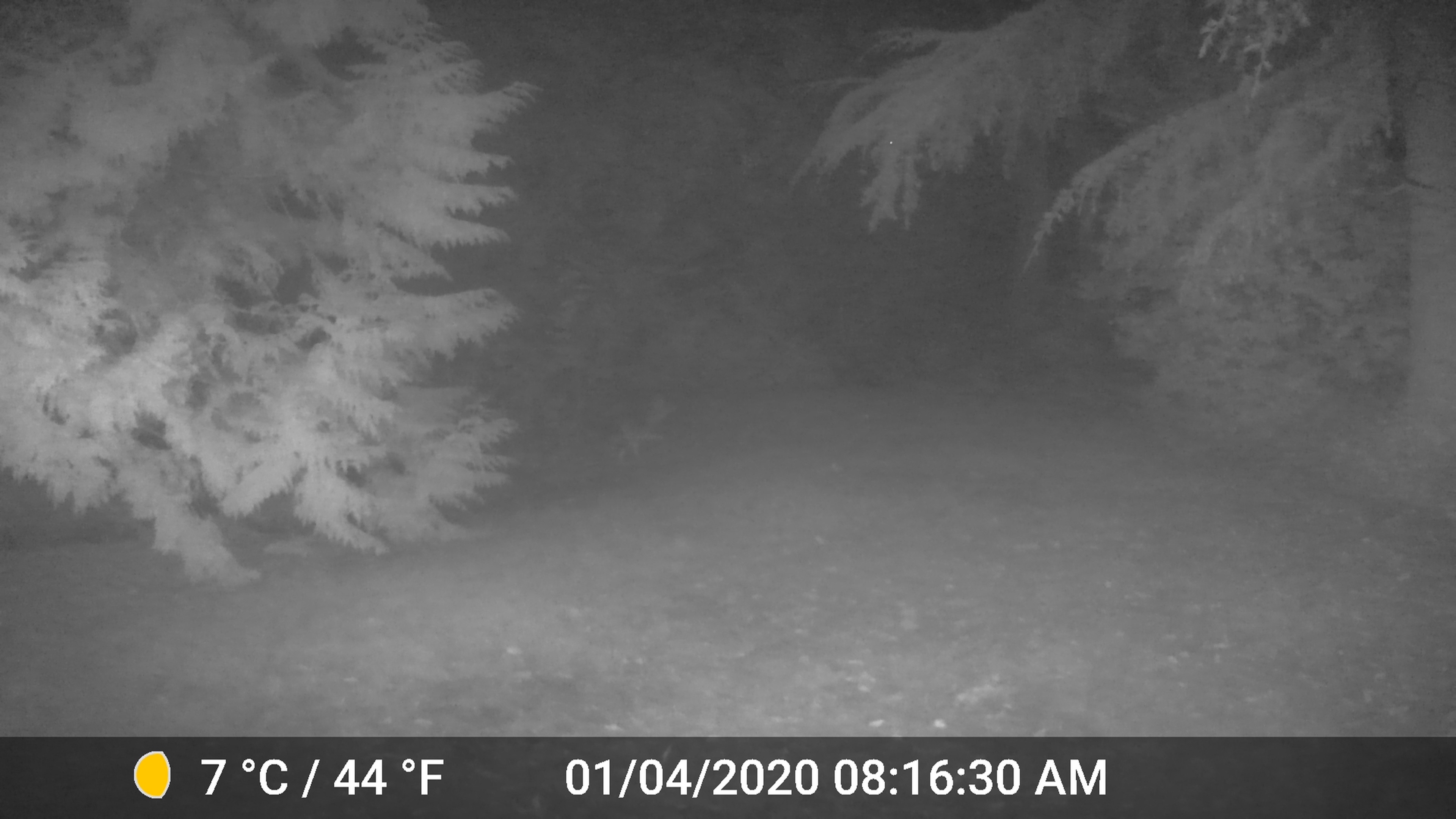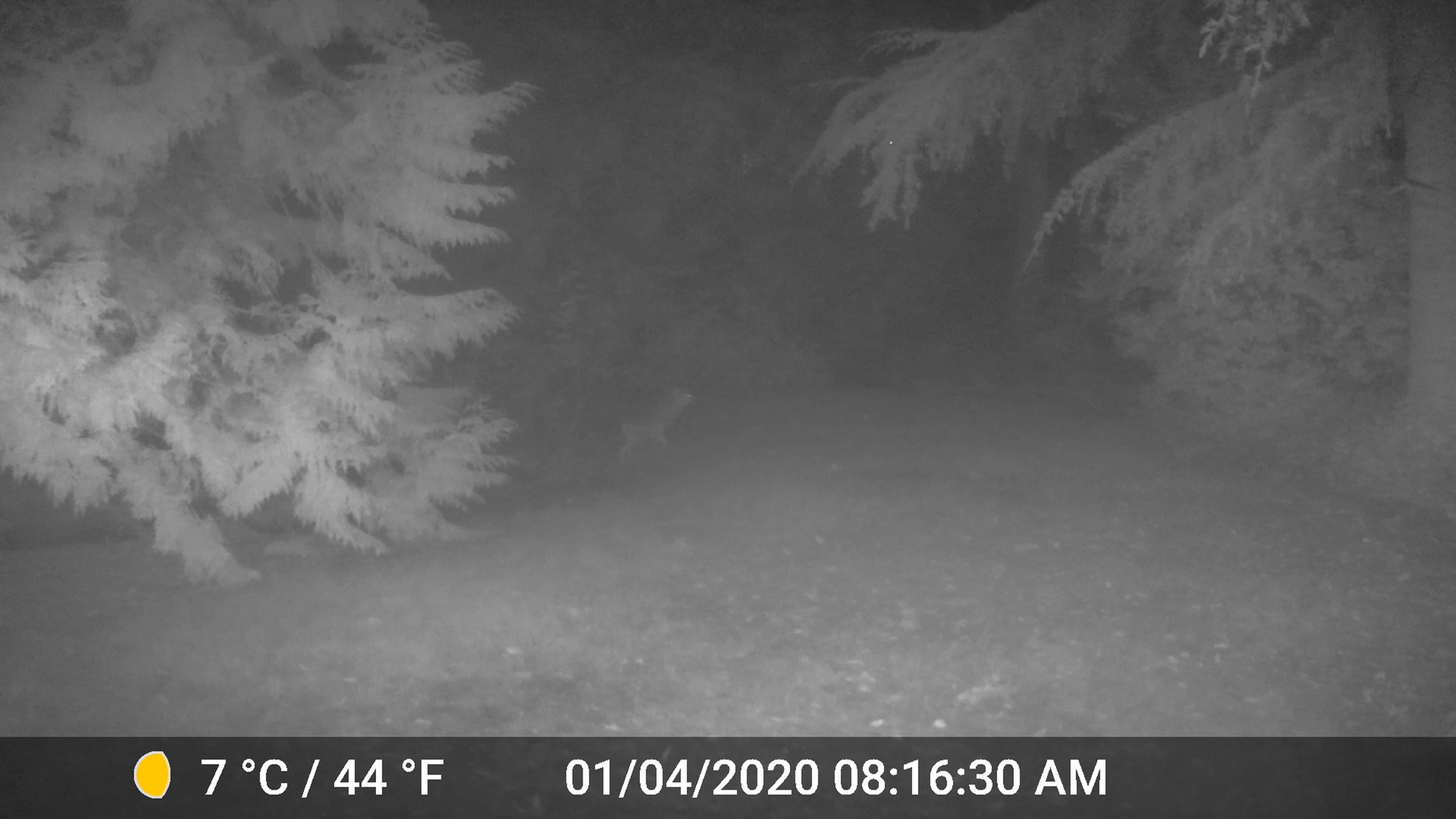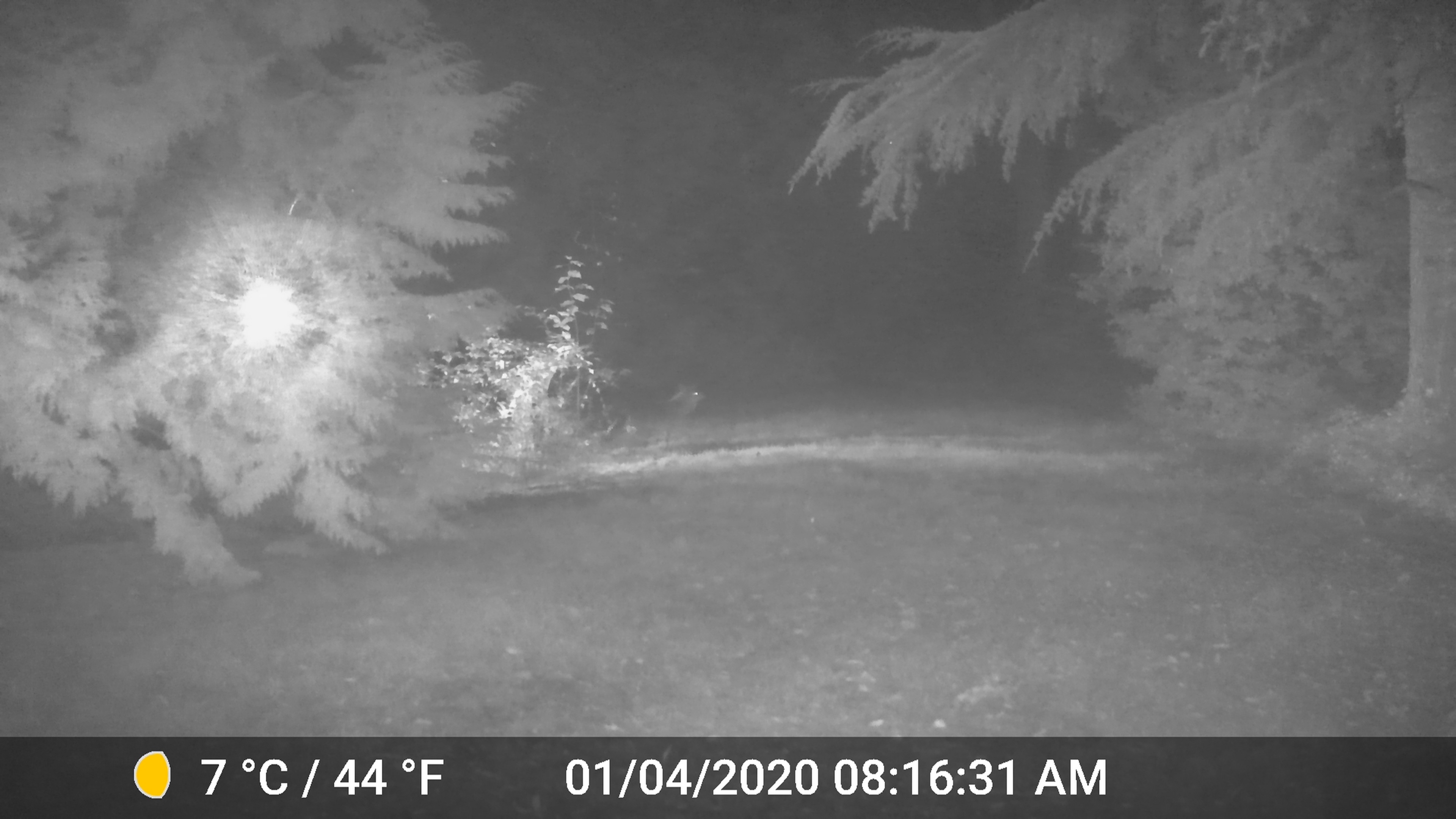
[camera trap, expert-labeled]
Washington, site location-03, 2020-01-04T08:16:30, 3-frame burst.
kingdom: Animalia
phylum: Chordata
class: Mammalia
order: Carnivora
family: Canidae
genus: Canis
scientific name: Canis latrans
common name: coyote